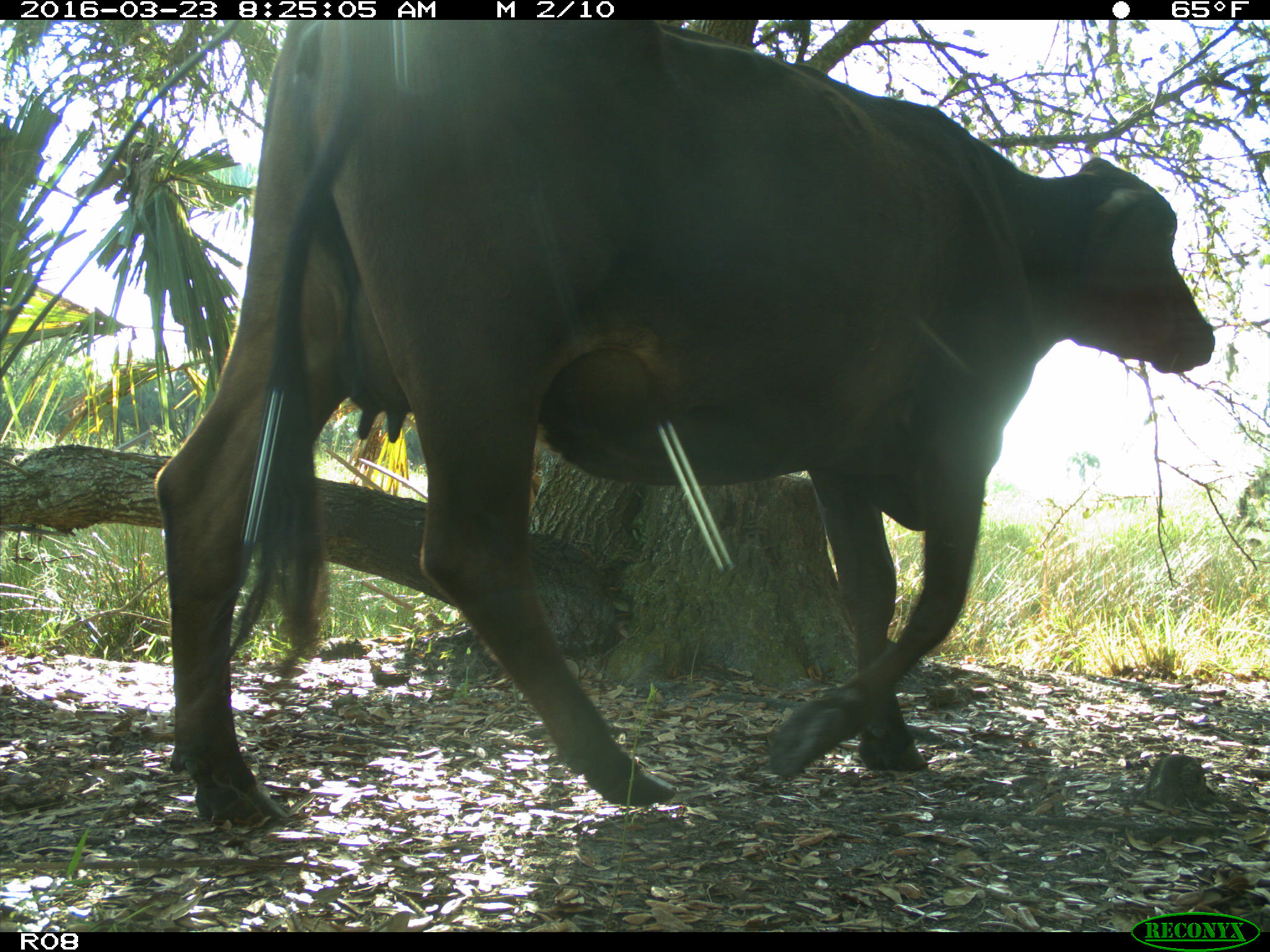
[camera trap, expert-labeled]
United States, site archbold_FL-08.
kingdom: Animalia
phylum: Chordata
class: Mammalia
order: Artiodactyla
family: Bovidae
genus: Bos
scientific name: Bos taurus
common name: domestic cow